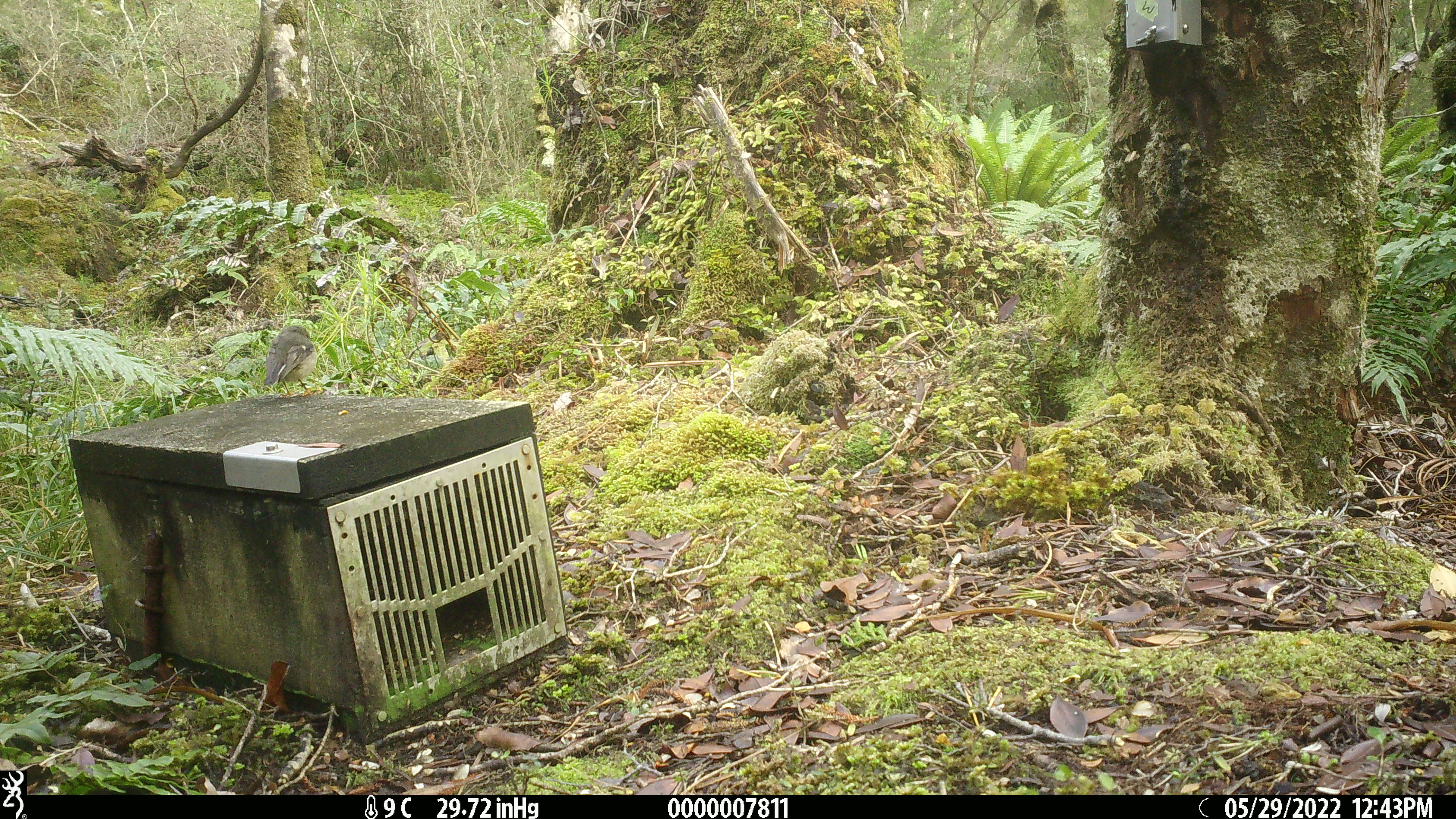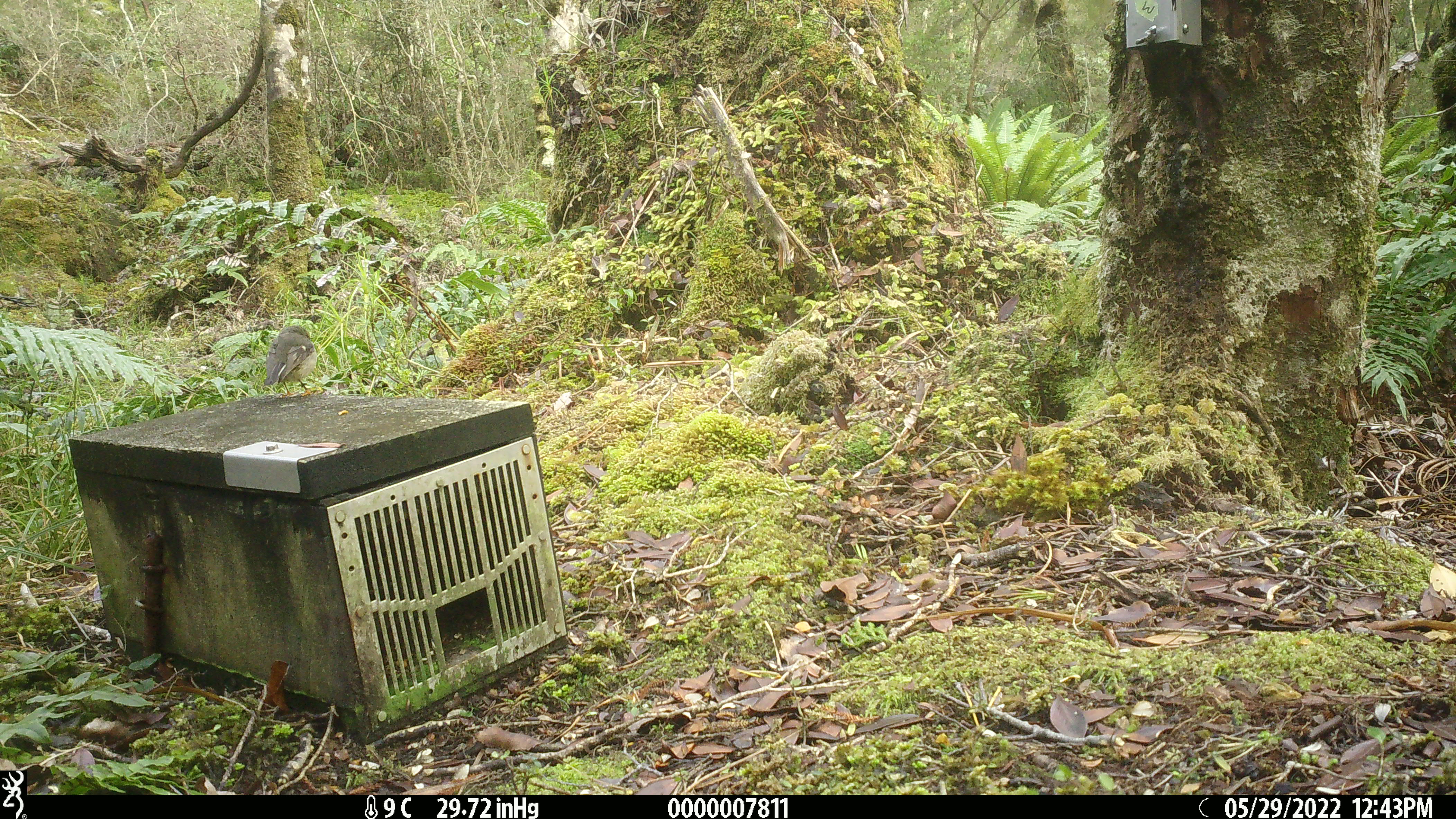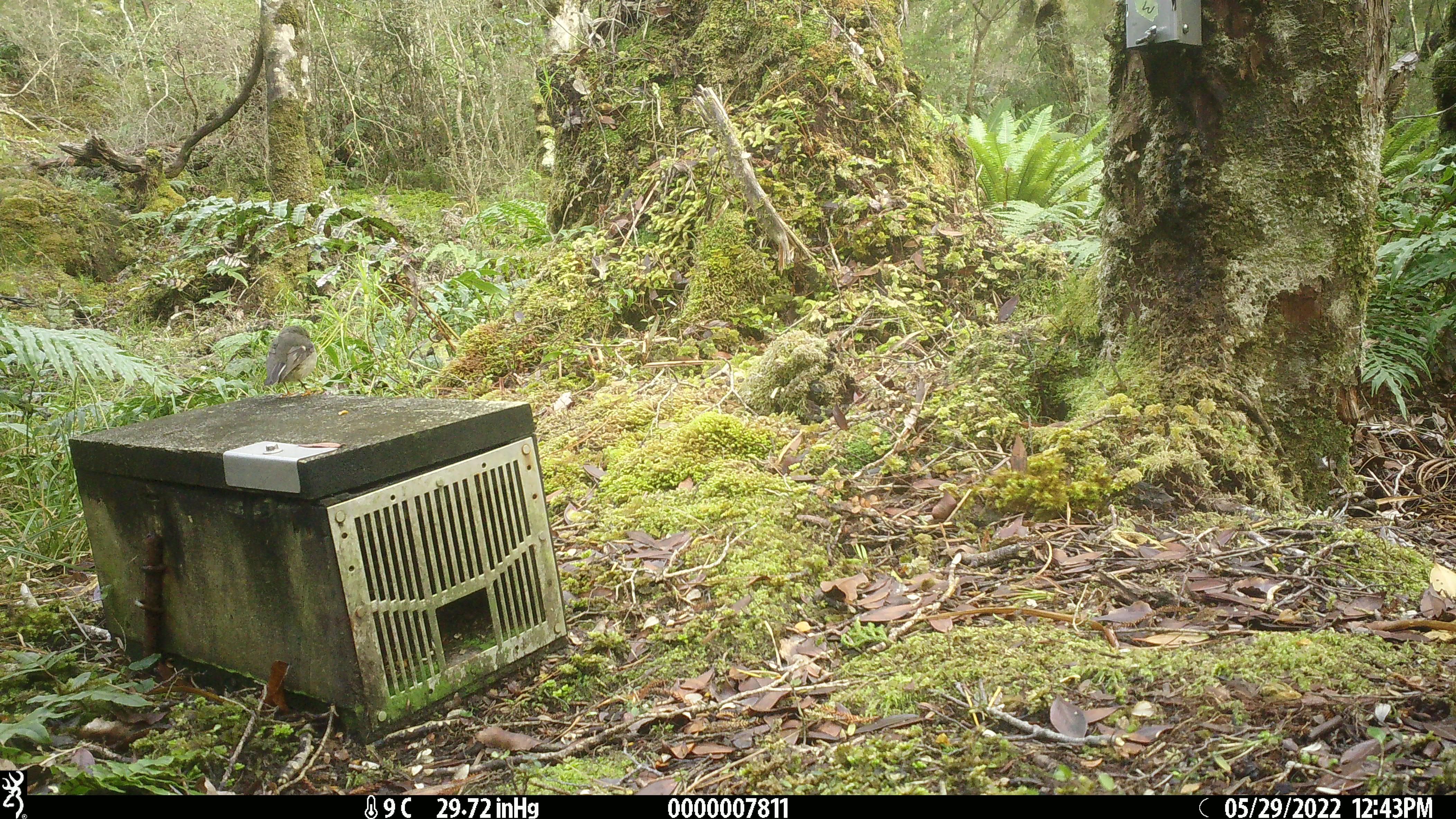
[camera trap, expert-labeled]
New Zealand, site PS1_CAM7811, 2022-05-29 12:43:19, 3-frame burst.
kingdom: Animalia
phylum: Chordata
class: Aves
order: Passeriformes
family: Petroicidae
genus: Petroica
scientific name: Petroica macrocephala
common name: tomtit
Tomtit (Petroica macrocephala).